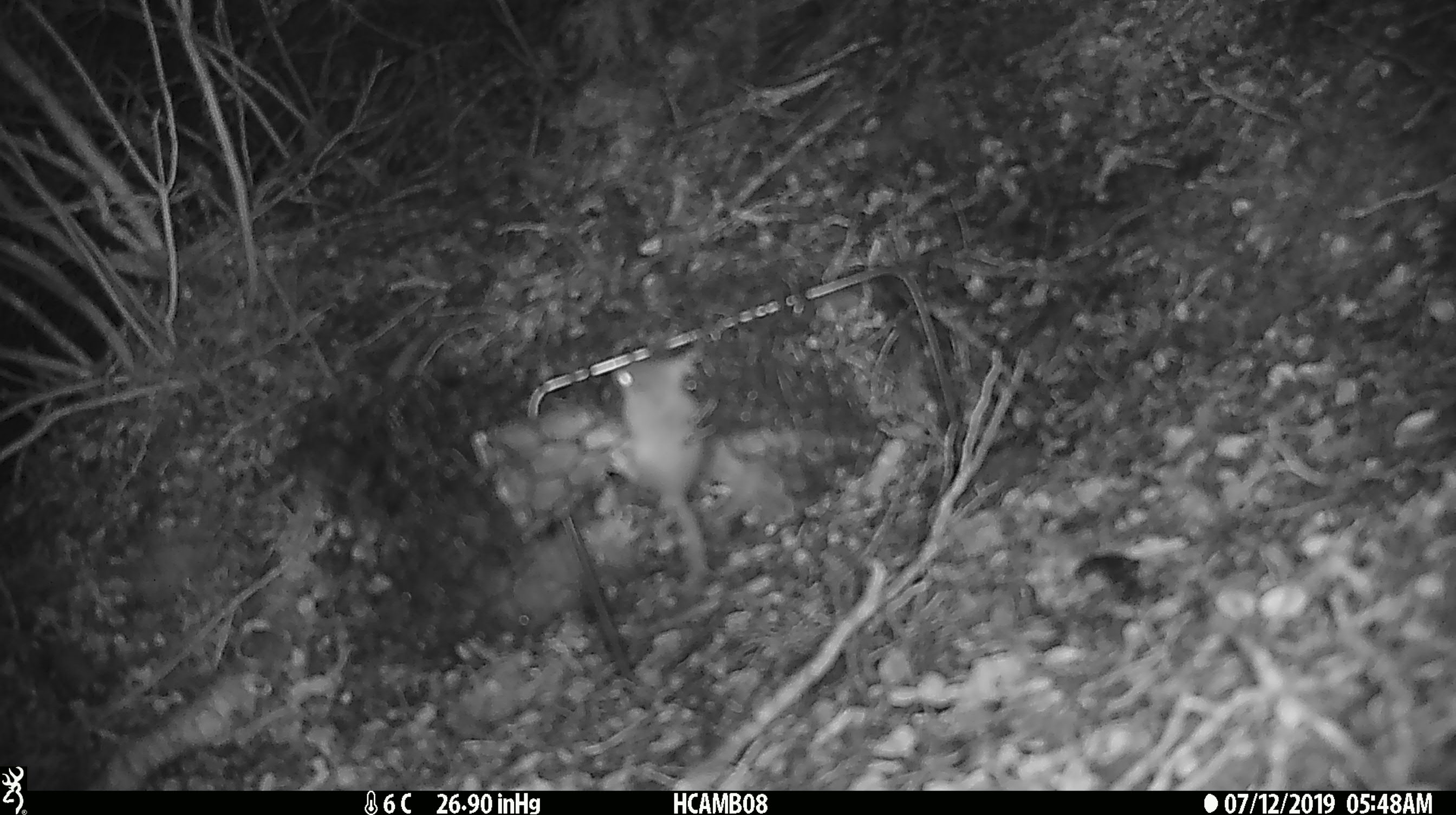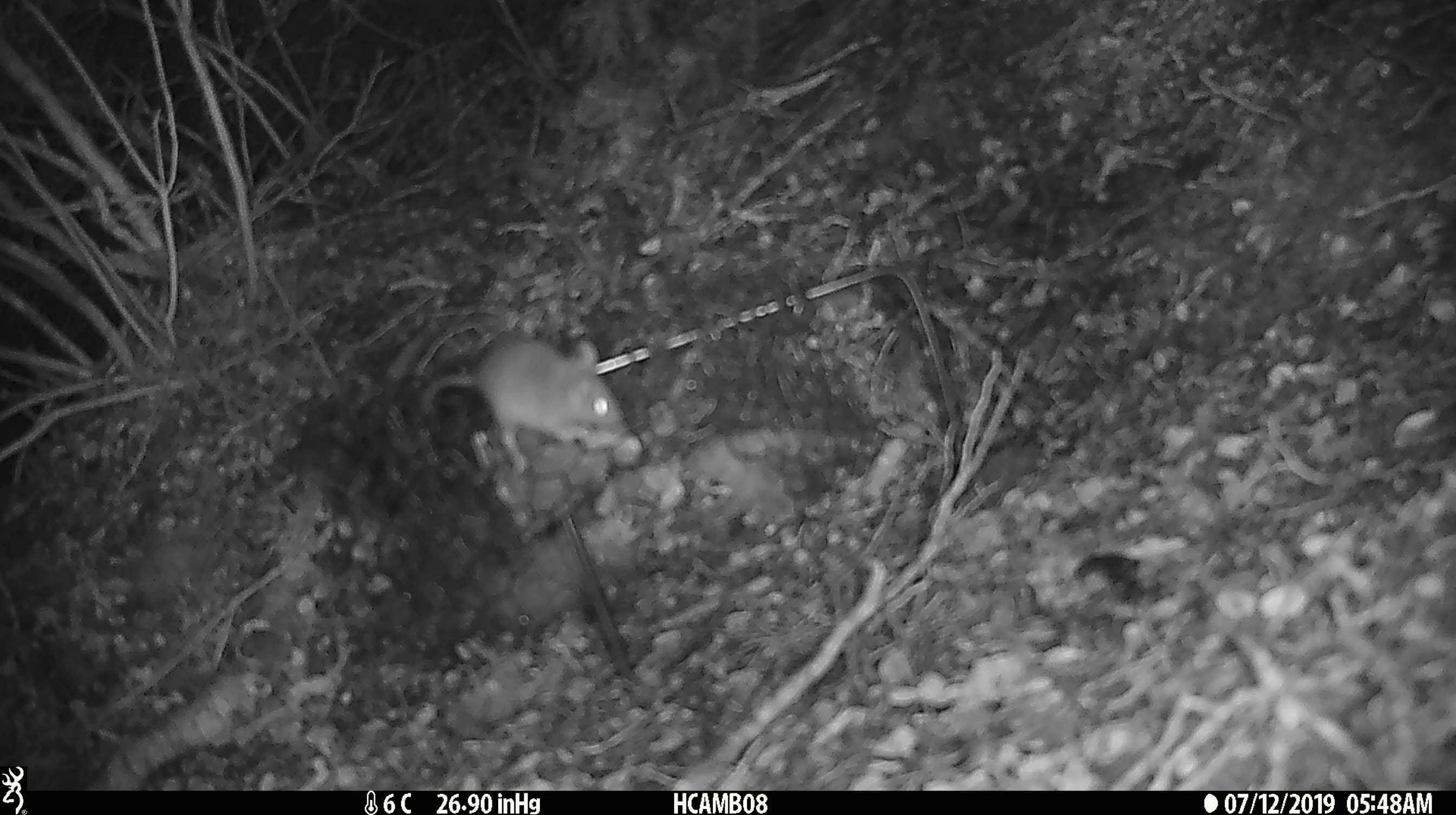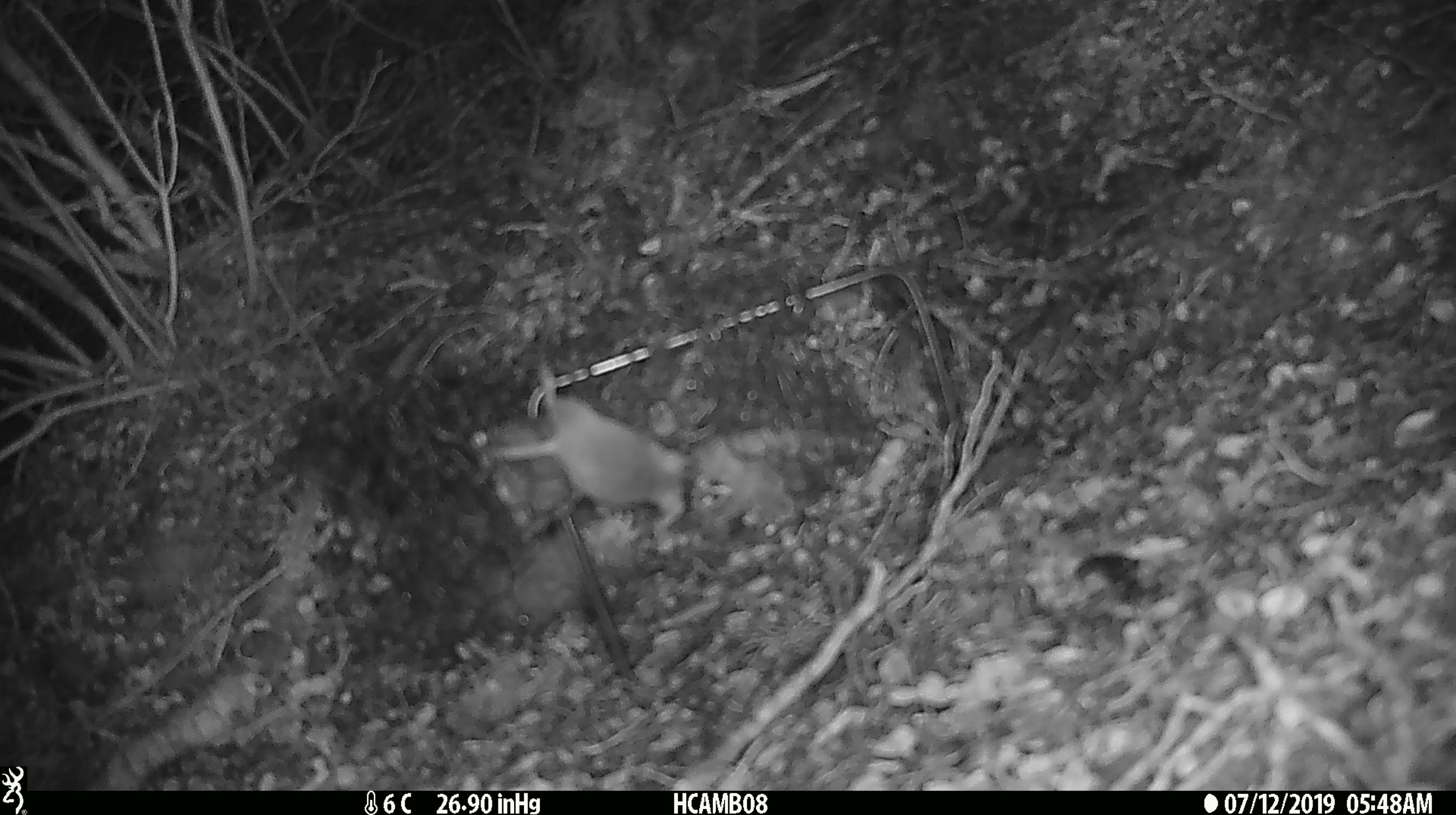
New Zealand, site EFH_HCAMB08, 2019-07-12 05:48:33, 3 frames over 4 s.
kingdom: Animalia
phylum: Chordata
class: Mammalia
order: Rodentia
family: Muridae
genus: Mus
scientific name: Mus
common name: mouse